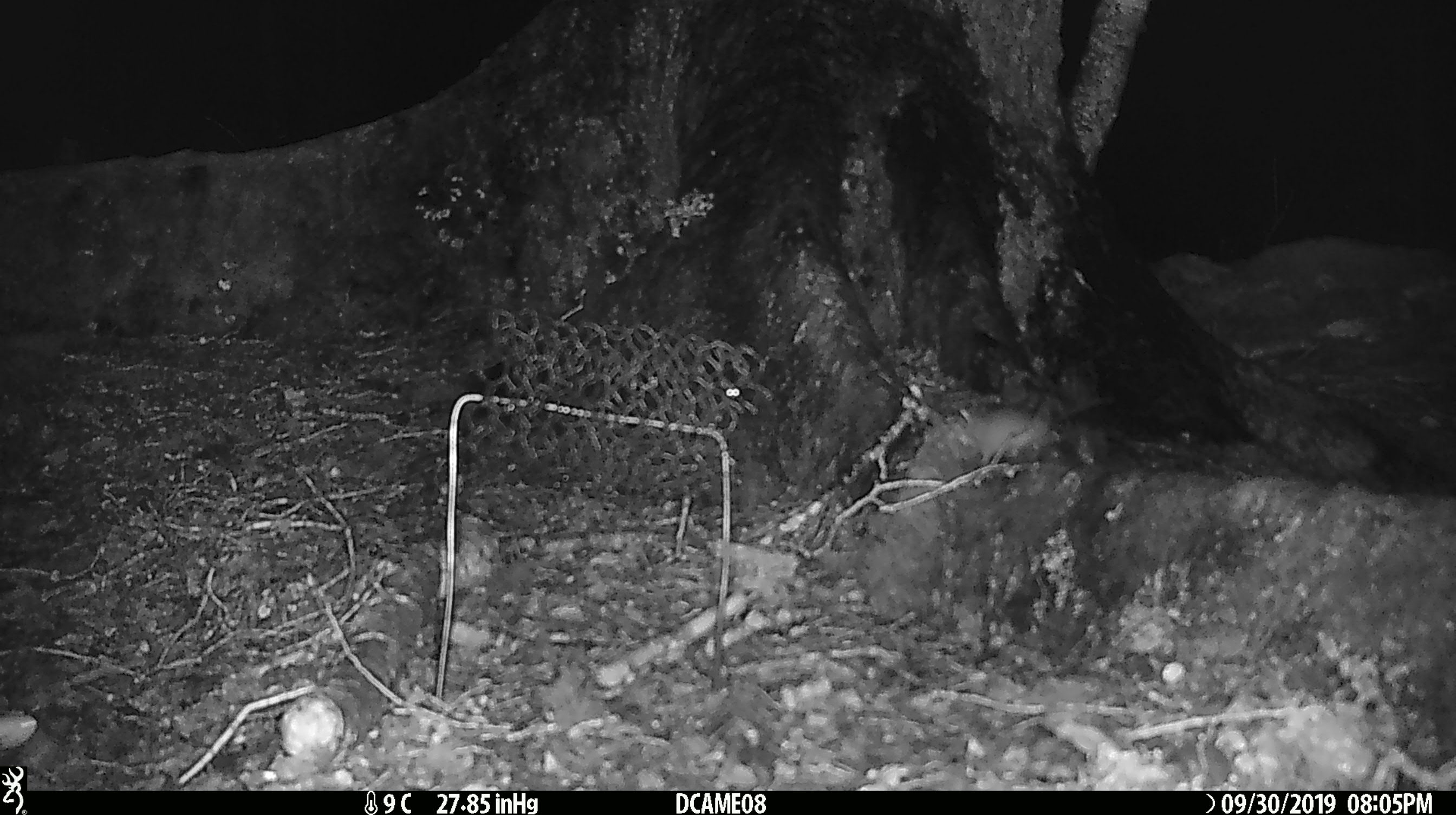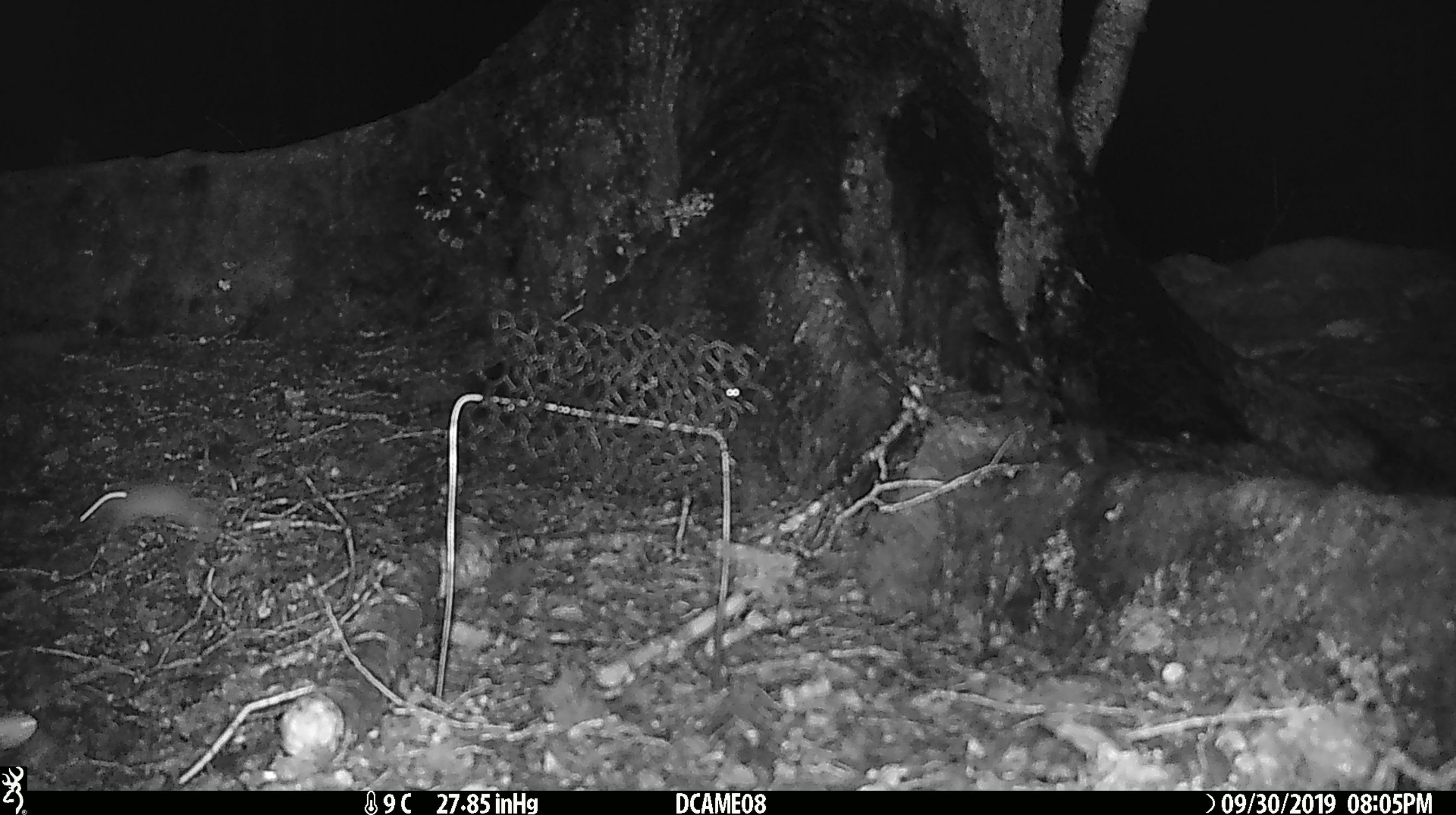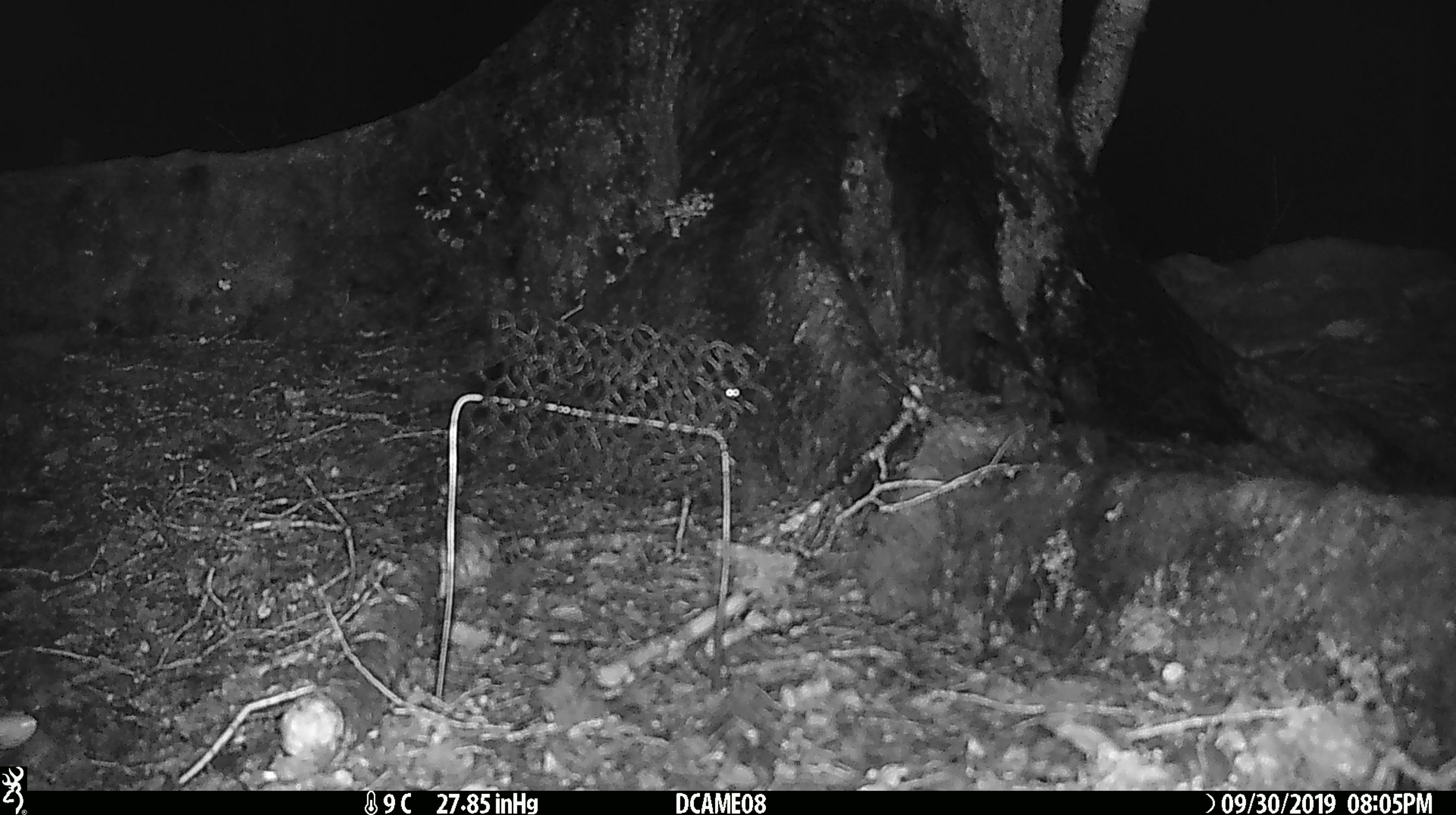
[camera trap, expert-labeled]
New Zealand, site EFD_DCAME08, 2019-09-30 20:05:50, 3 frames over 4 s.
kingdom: Animalia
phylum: Chordata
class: Mammalia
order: Rodentia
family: Muridae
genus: Mus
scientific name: Mus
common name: mouse